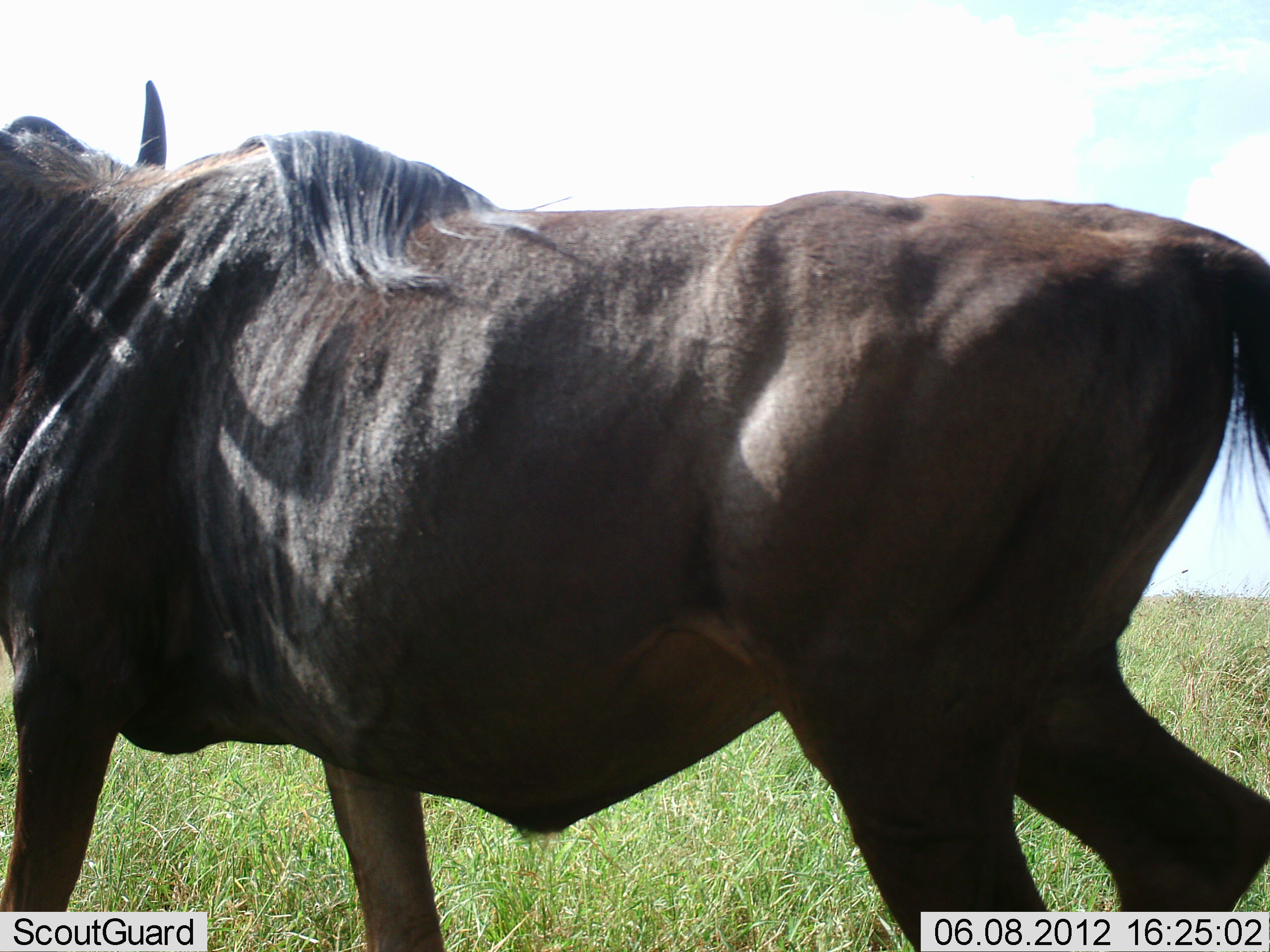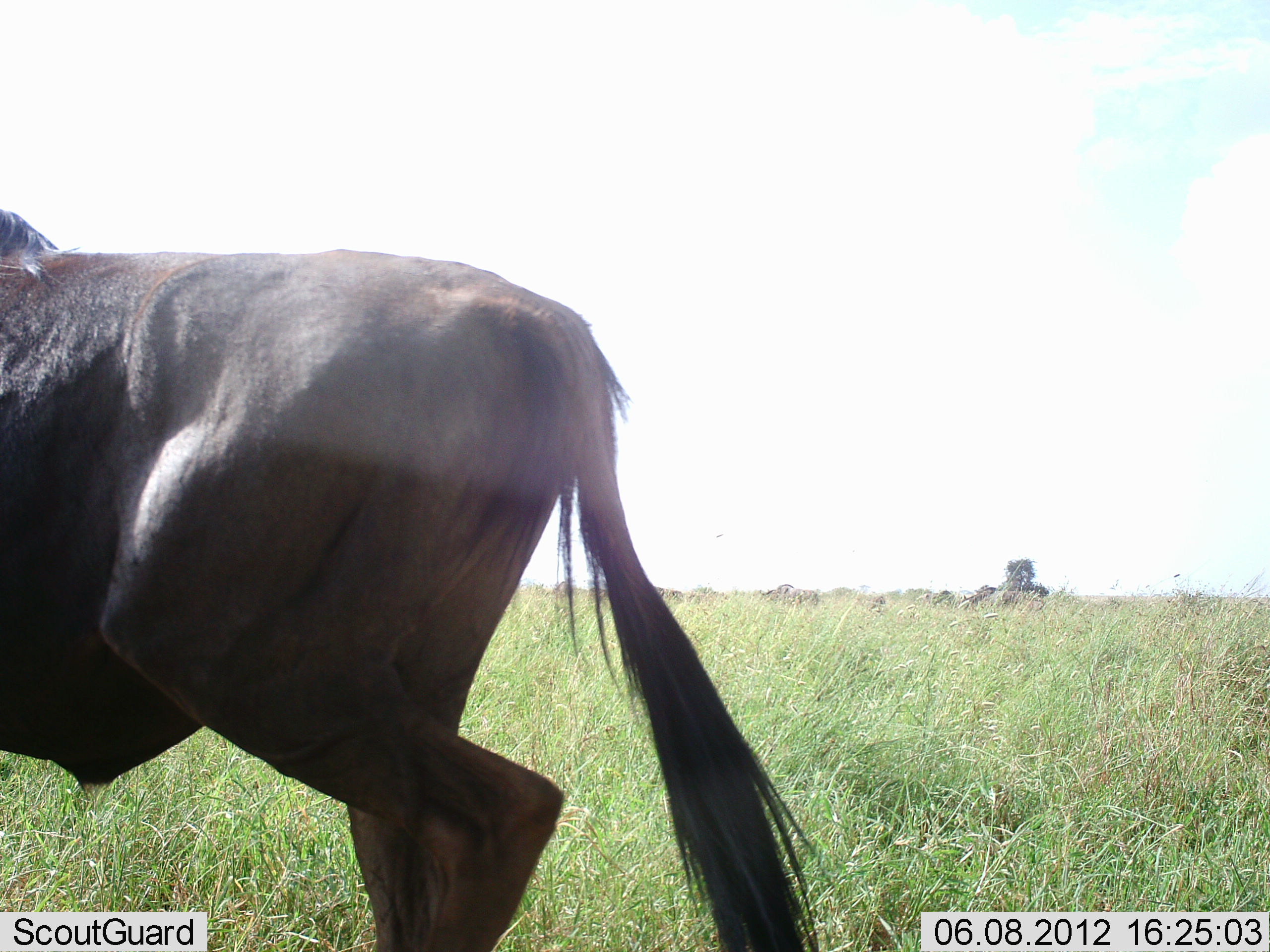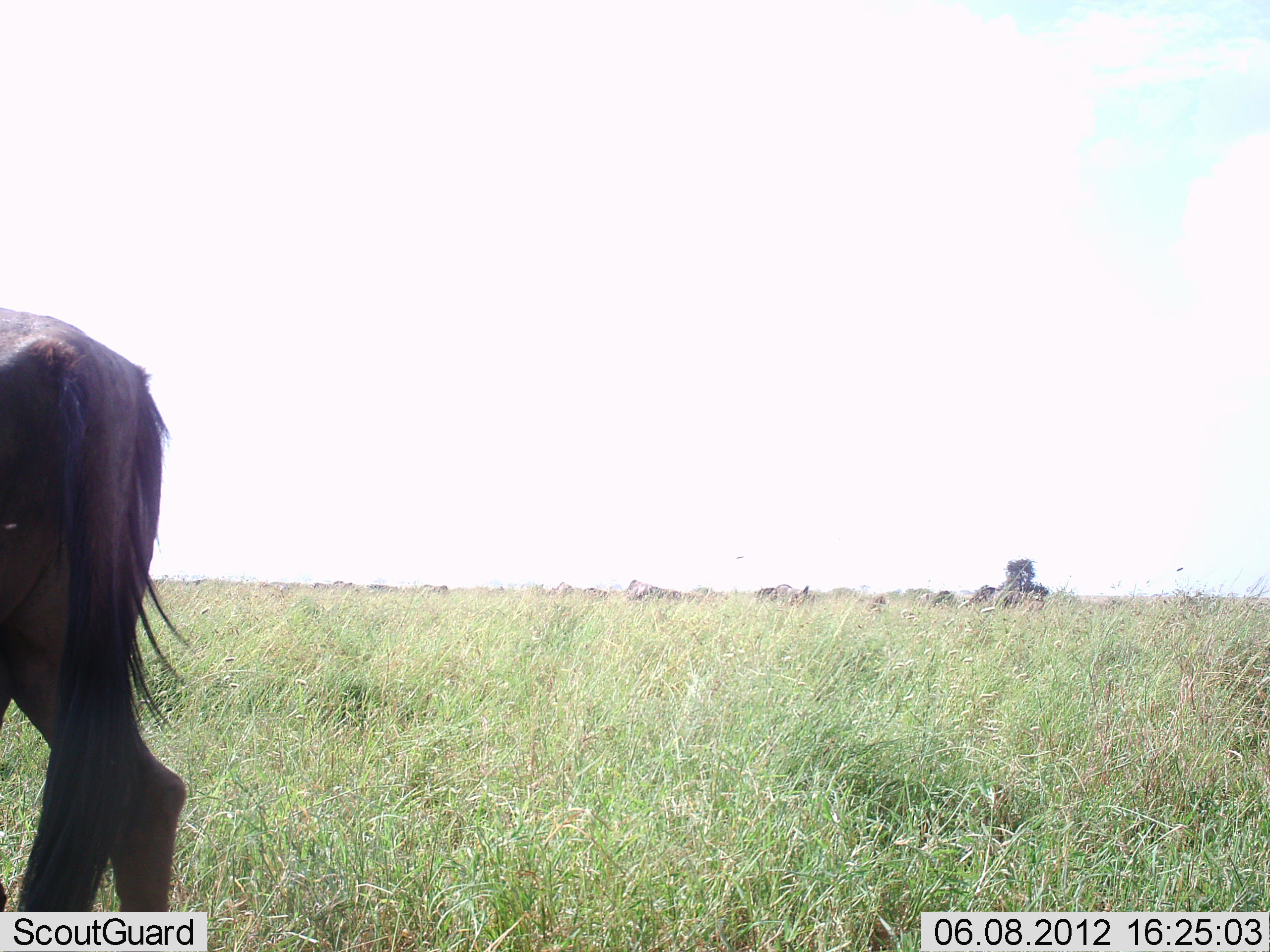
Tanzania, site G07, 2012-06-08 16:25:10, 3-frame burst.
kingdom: Animalia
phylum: Chordata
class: Mammalia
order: Artiodactyla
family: Bovidae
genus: Connochaetes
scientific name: Connochaetes taurinus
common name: blue wildebeest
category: wildebeest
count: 11-50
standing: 40%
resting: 0%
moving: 90%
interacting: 0%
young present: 0%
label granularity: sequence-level